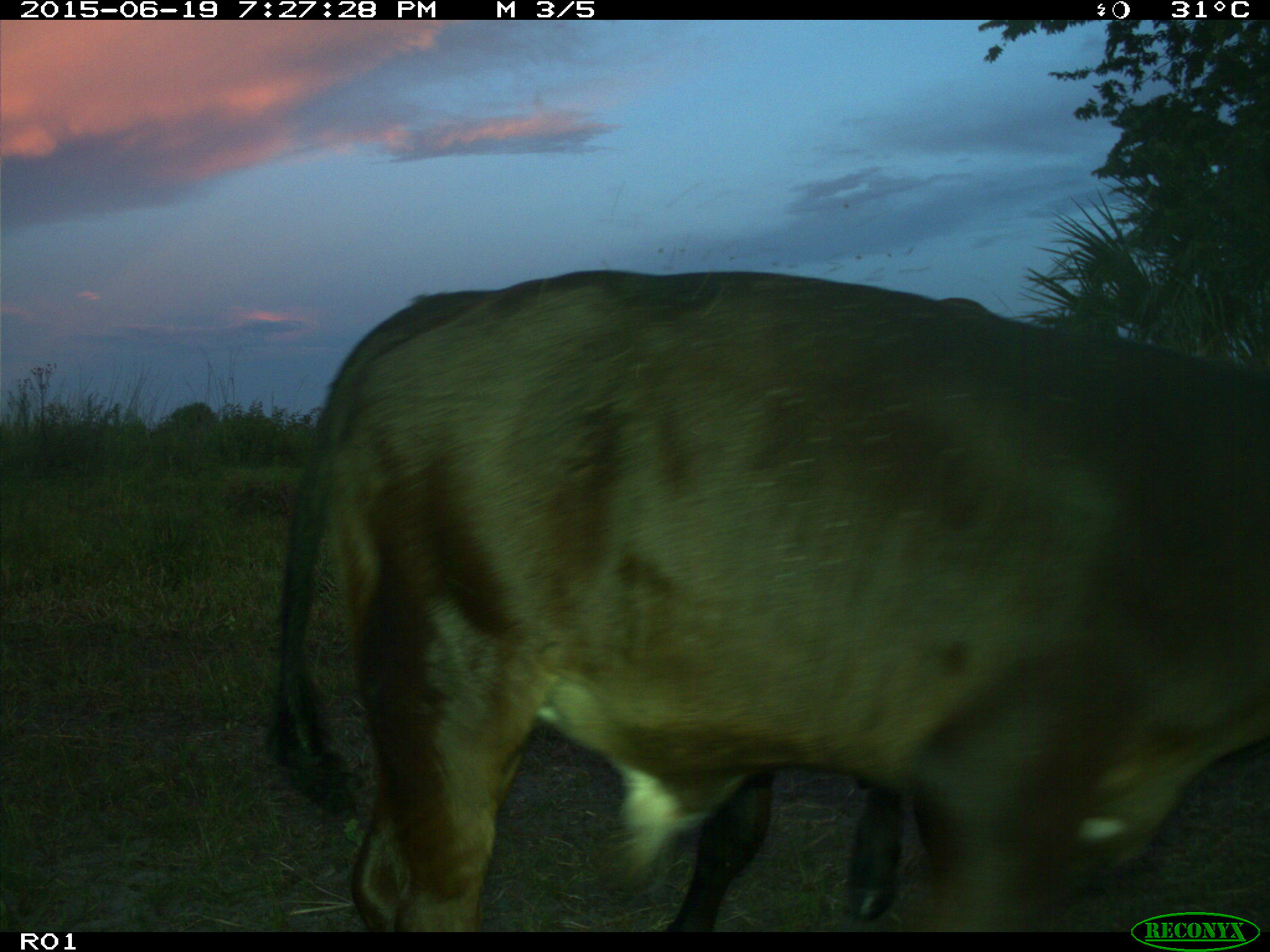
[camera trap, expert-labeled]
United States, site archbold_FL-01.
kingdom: Animalia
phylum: Chordata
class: Mammalia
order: Artiodactyla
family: Bovidae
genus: Bos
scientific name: Bos taurus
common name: domestic cow